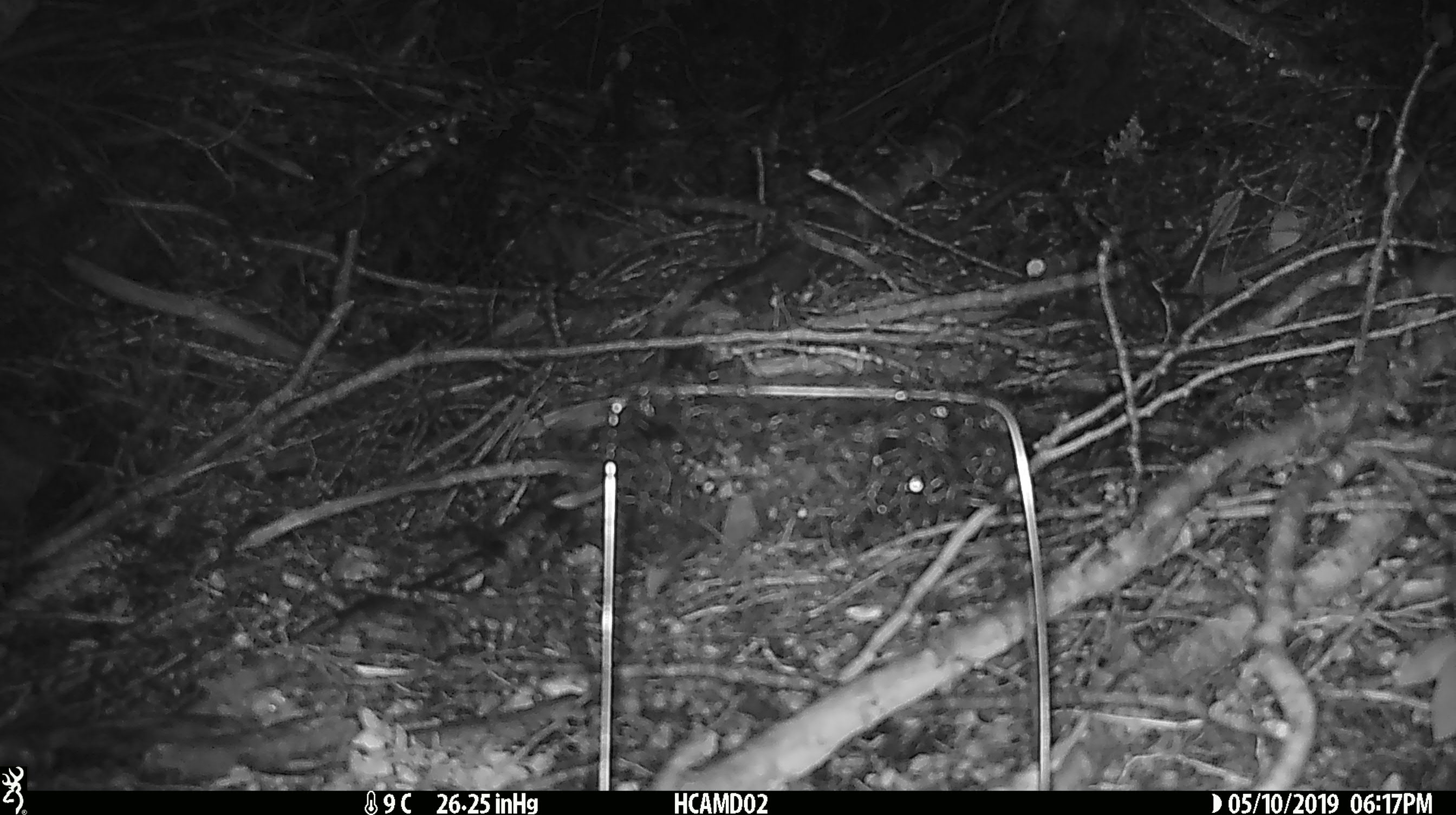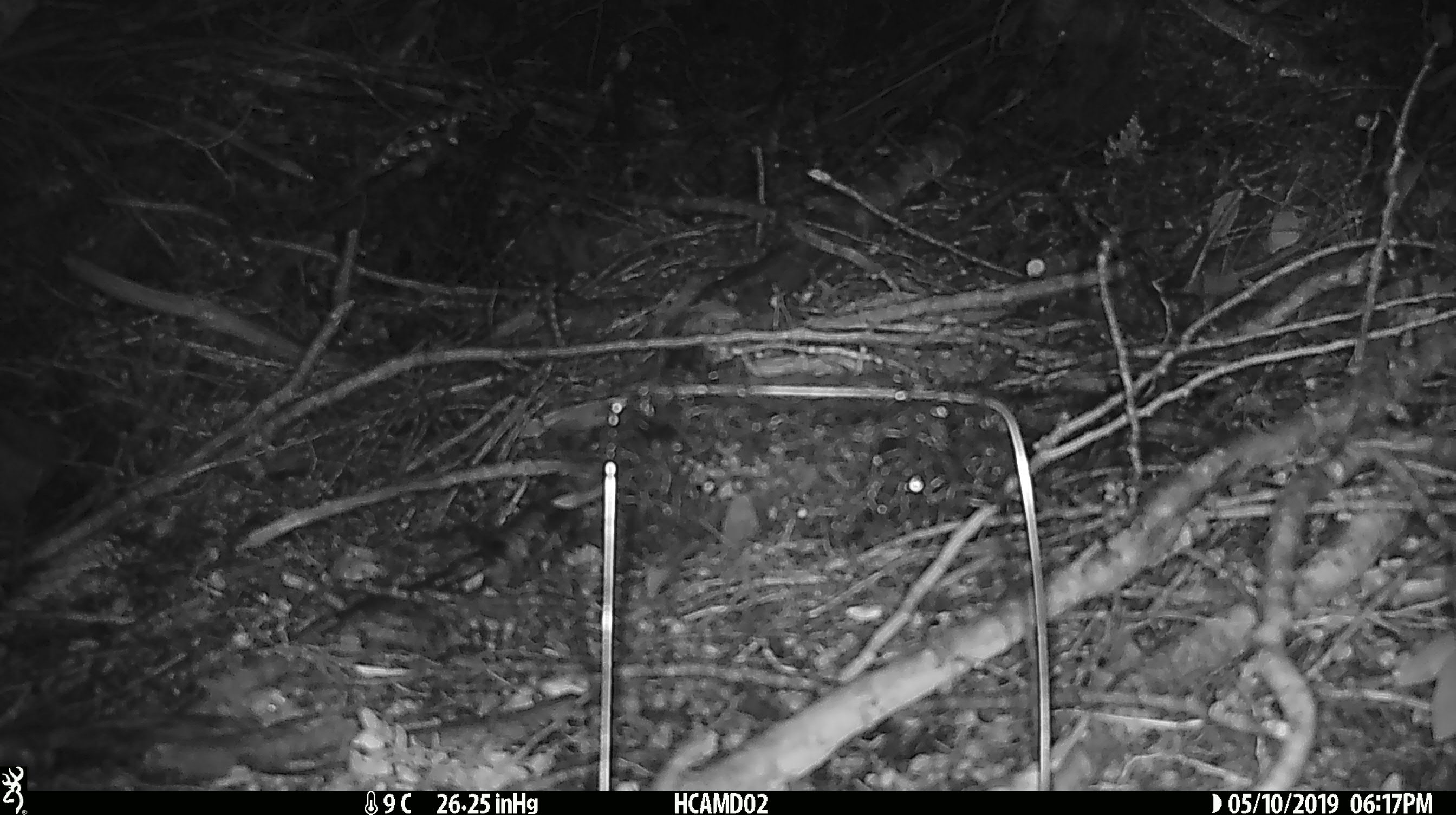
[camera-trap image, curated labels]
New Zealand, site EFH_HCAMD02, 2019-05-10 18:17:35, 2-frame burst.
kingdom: Animalia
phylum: Chordata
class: Mammalia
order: Rodentia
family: Muridae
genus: Mus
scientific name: Mus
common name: mouse